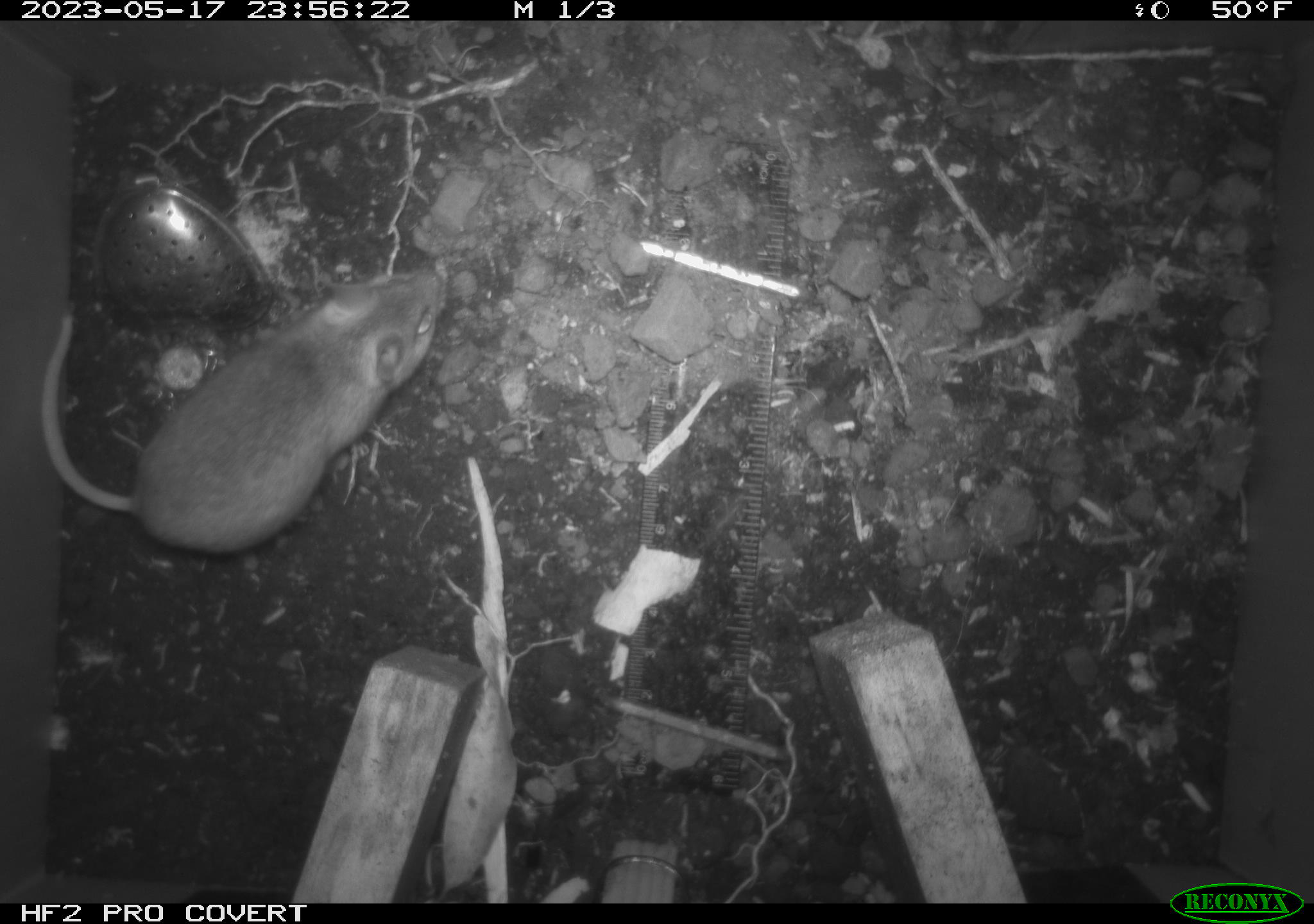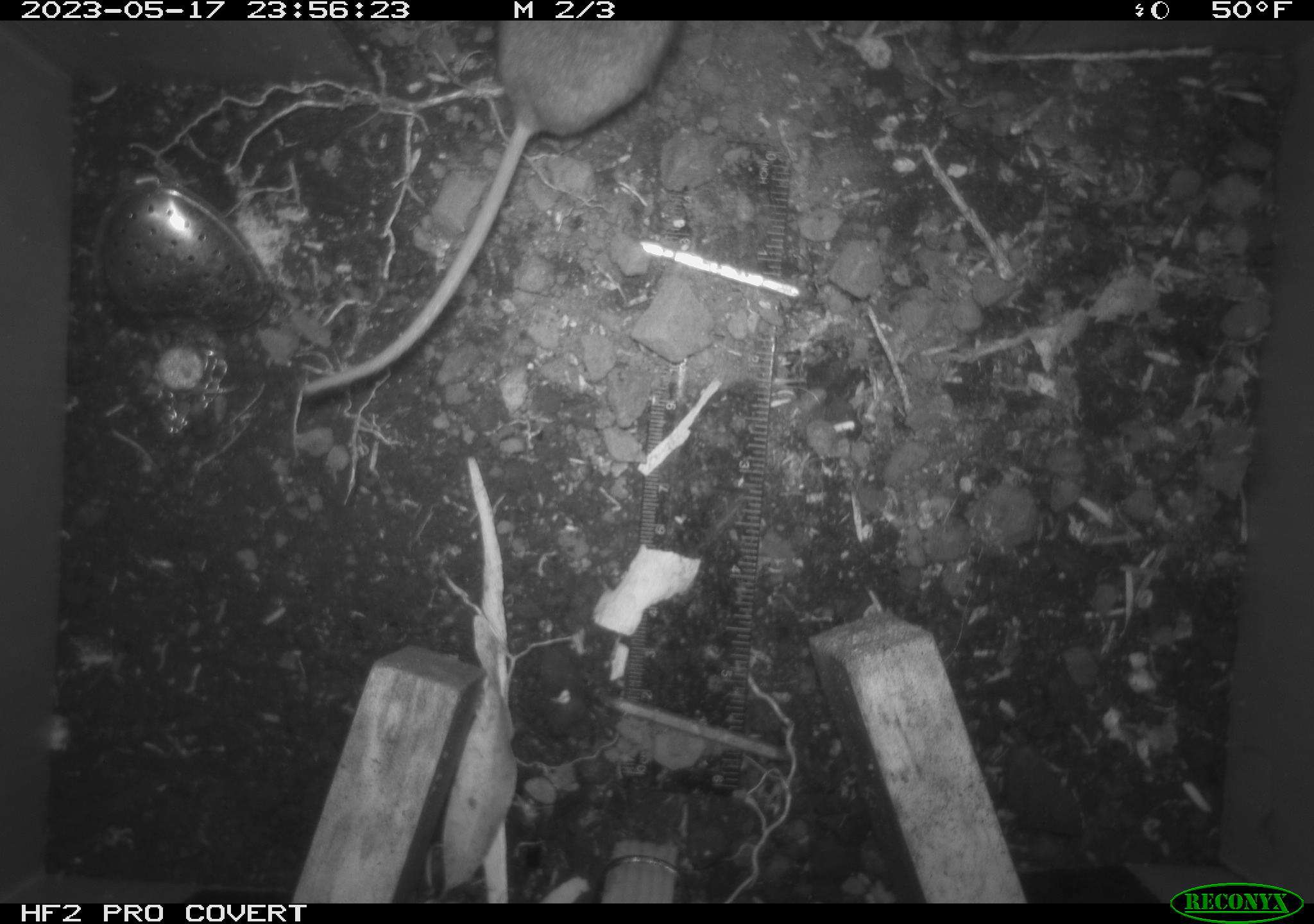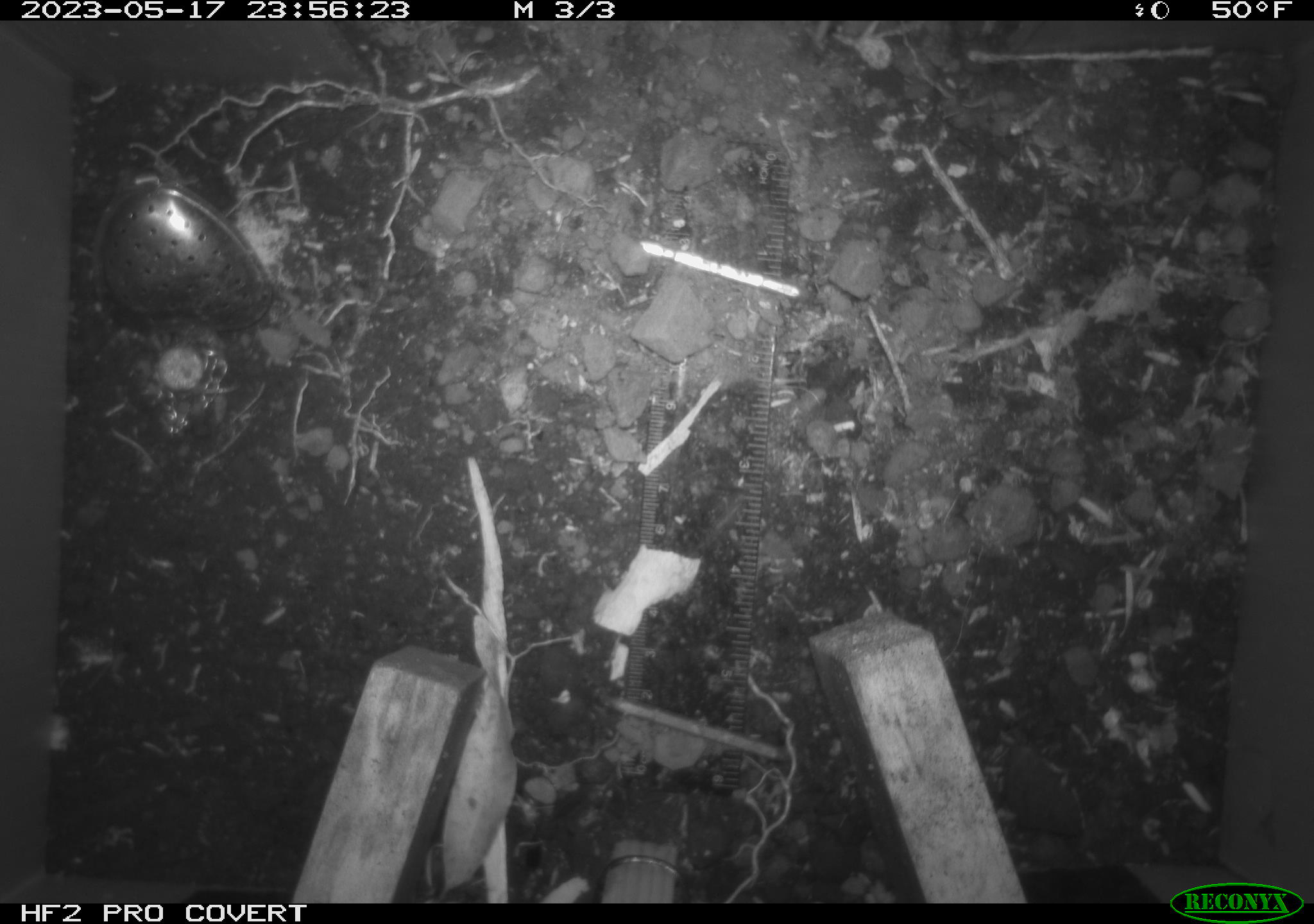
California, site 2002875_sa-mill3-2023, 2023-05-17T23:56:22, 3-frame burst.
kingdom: Animalia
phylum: Chordata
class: Mammalia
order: Rodentia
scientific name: Rodentia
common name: mouse species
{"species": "mouse species (Rodentia)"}